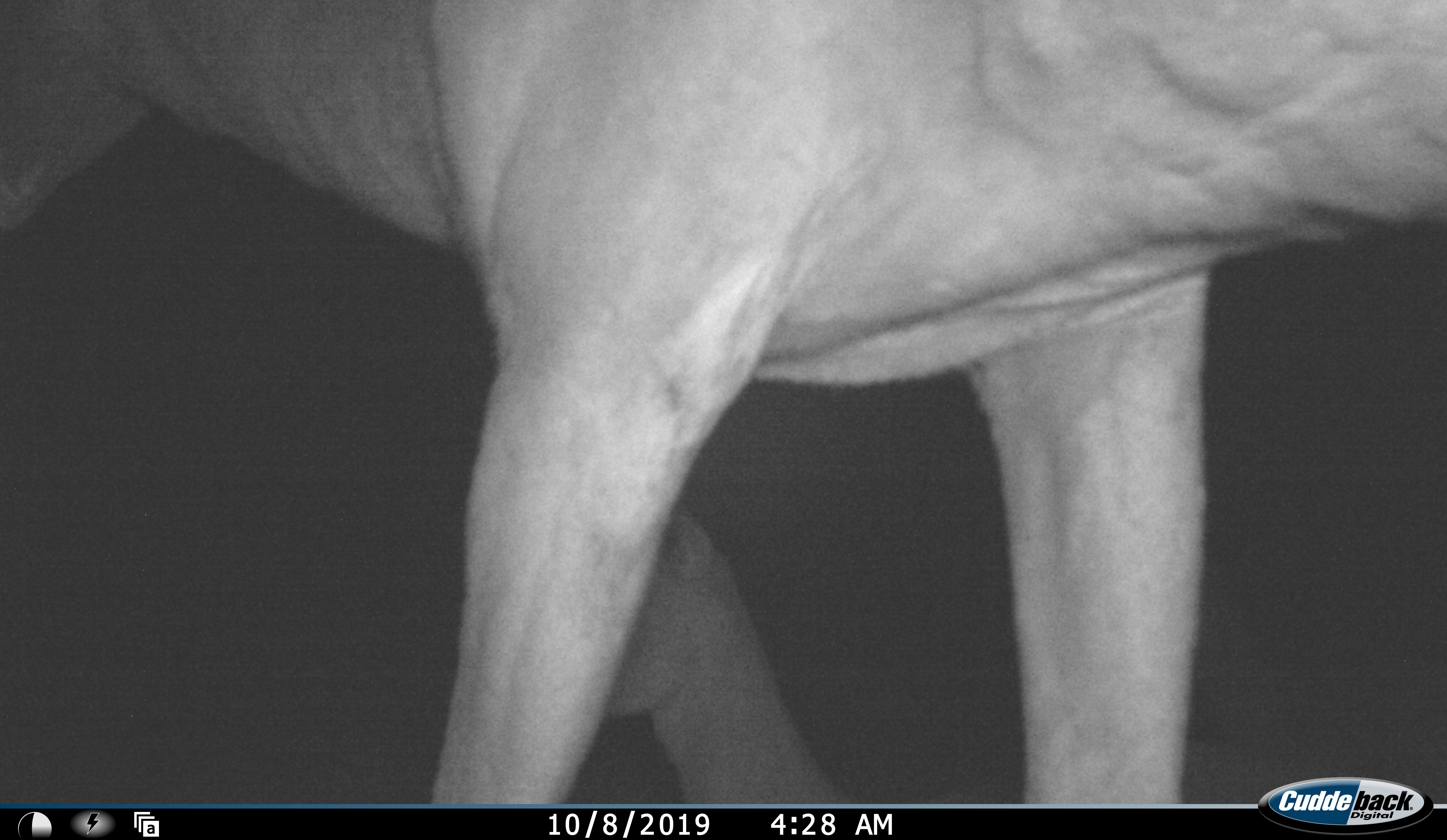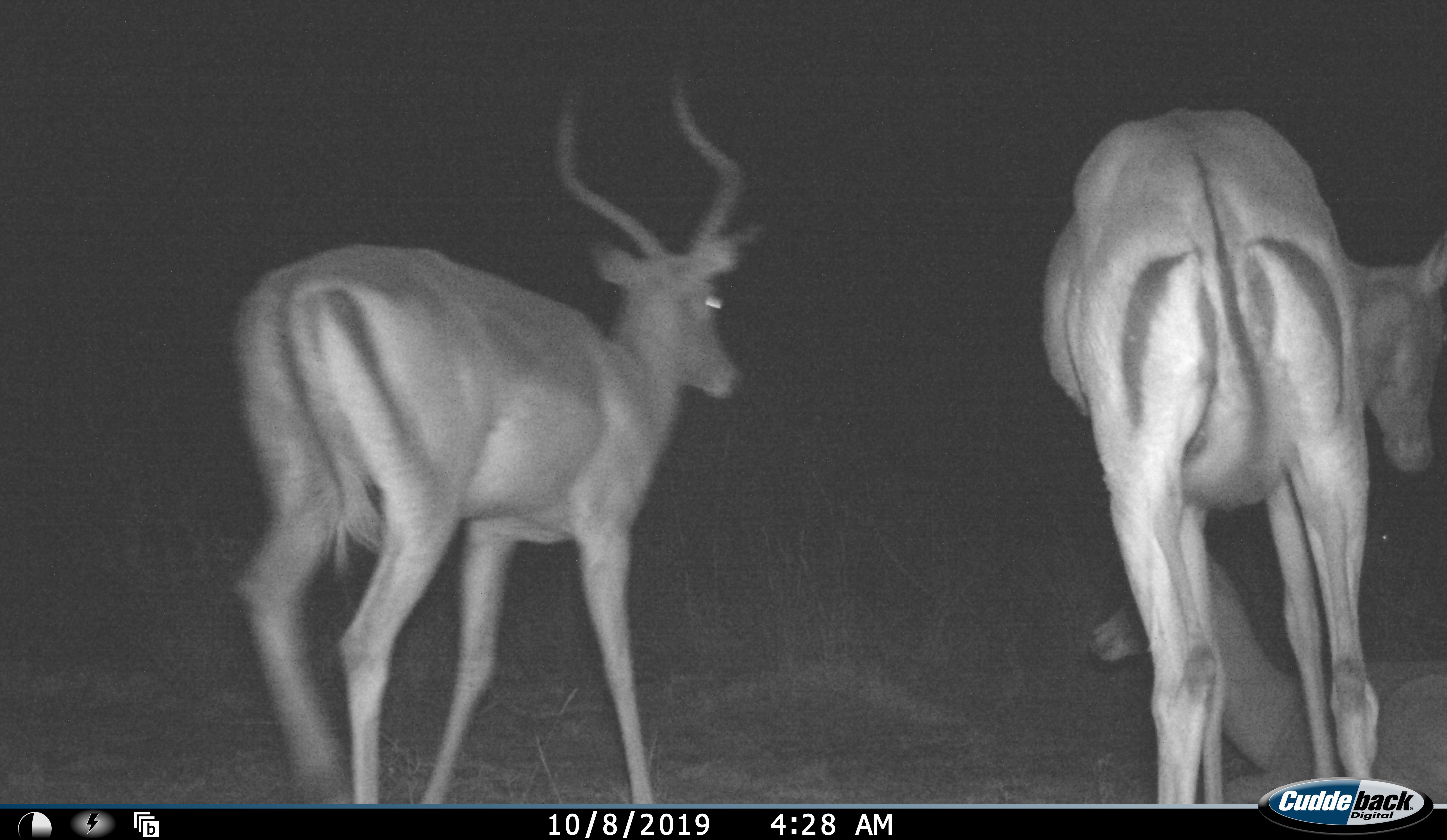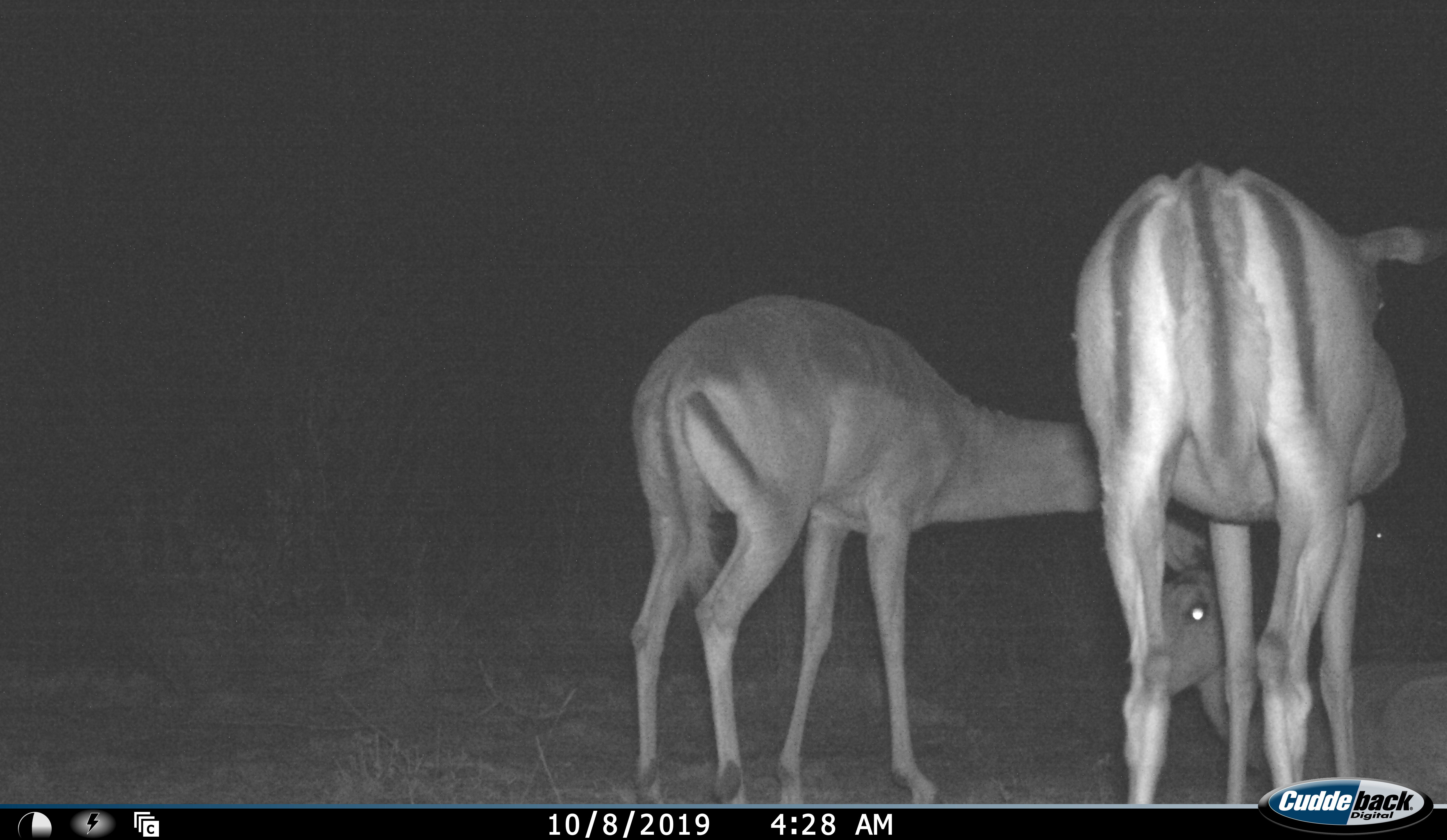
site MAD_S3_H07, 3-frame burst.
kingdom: Animalia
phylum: Chordata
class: Mammalia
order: Artiodactyla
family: Bovidae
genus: Aepyceros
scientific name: Aepyceros melampus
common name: impala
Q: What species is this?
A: Impala (Aepyceros melampus).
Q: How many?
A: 3.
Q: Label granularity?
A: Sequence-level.